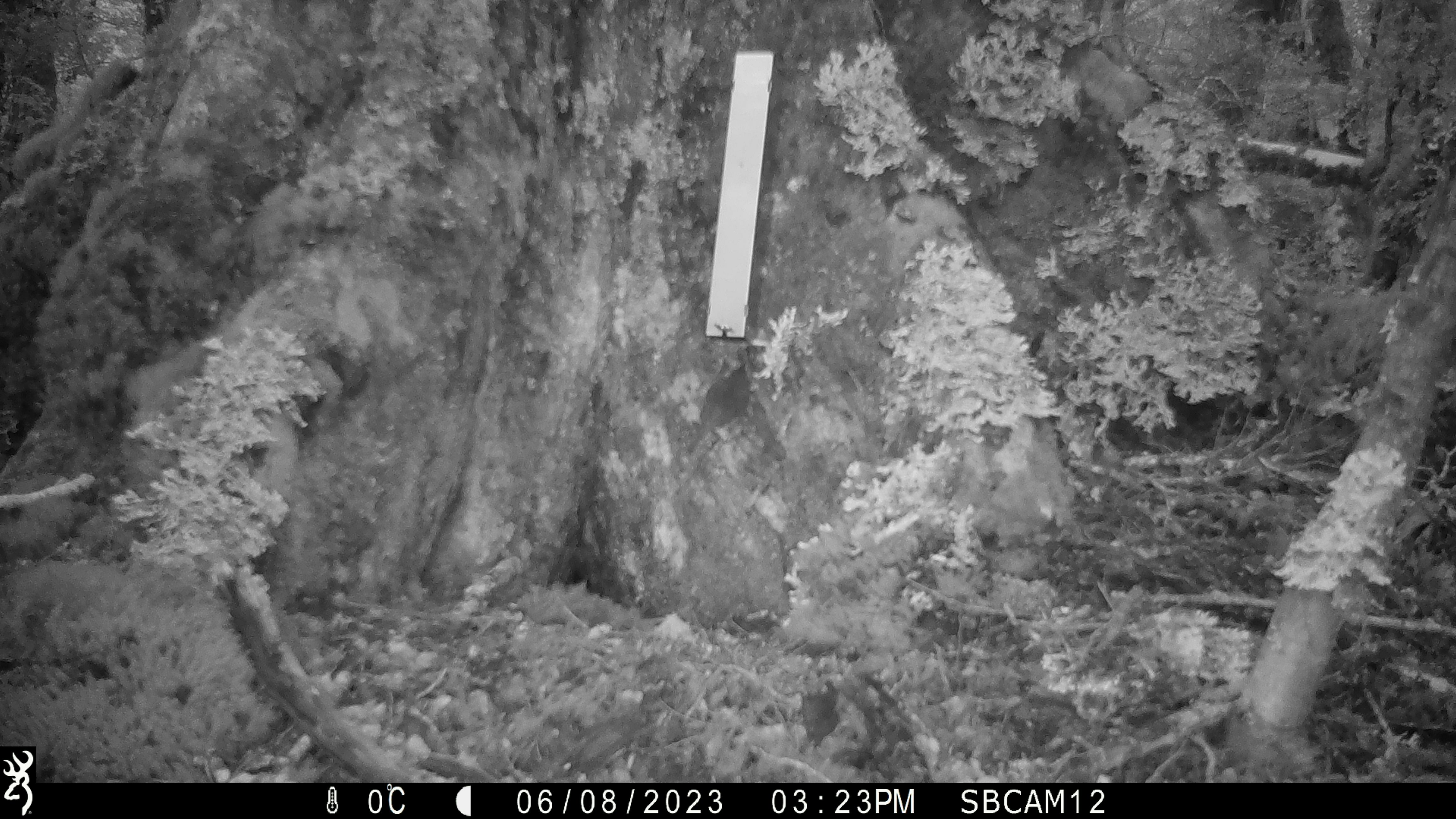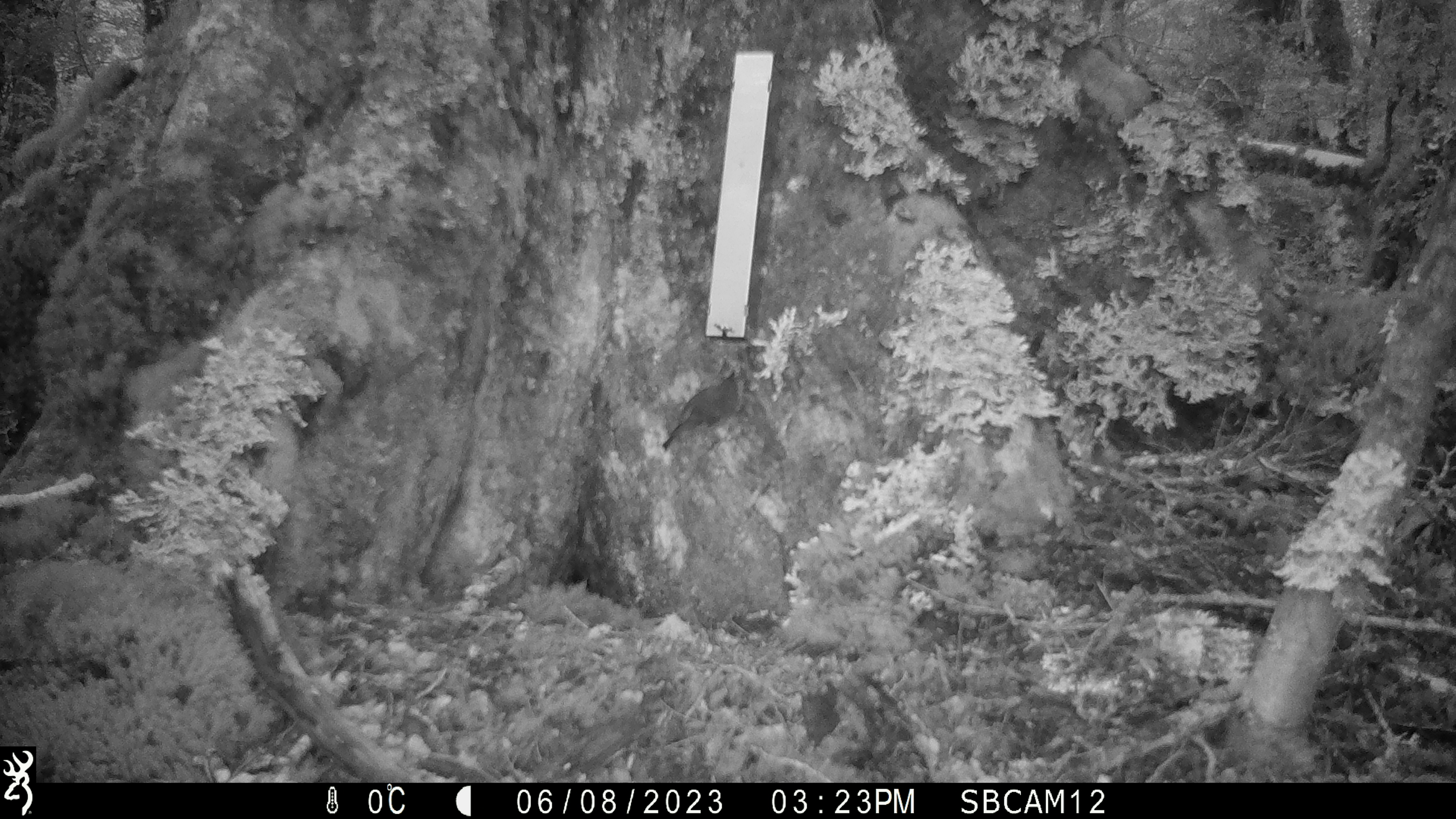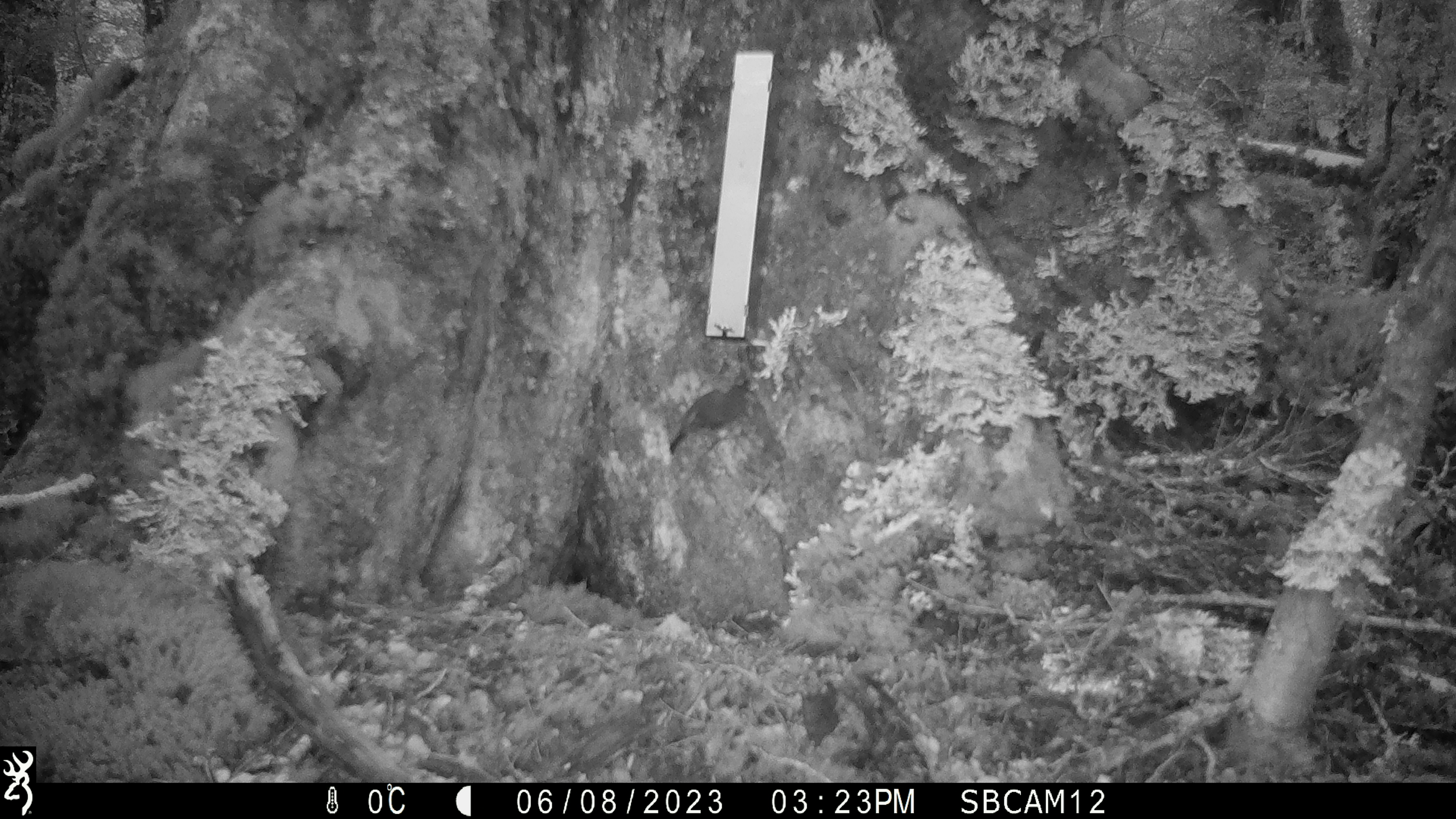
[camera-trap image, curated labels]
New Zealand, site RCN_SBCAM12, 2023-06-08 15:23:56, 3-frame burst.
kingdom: Animalia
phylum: Chordata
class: Aves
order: Passeriformes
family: Petroicidae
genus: Petroica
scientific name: Petroica australis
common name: new zealand robin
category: robin